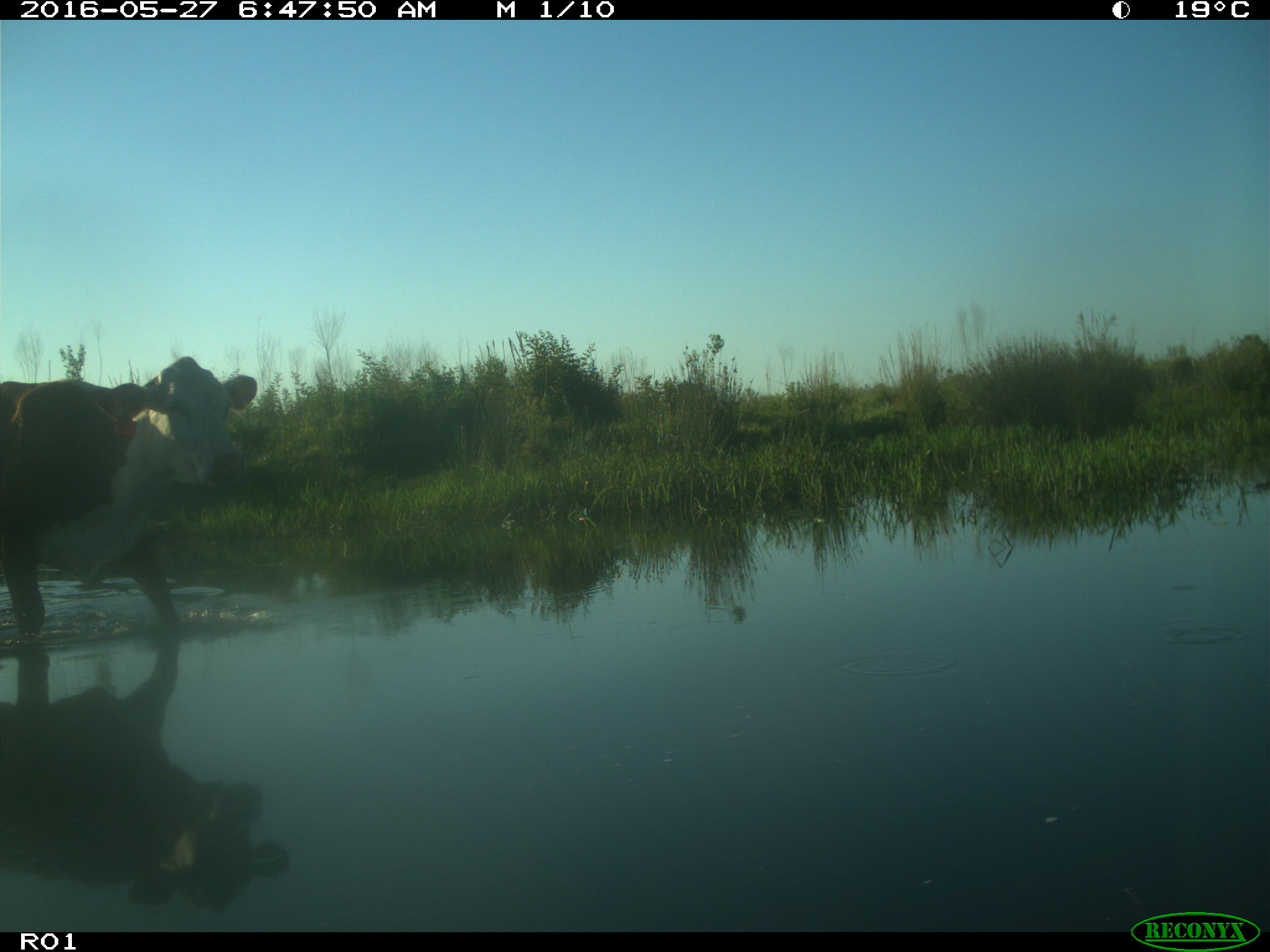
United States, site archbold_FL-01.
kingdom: Animalia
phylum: Chordata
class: Mammalia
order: Artiodactyla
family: Bovidae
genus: Bos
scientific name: Bos taurus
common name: domestic cow